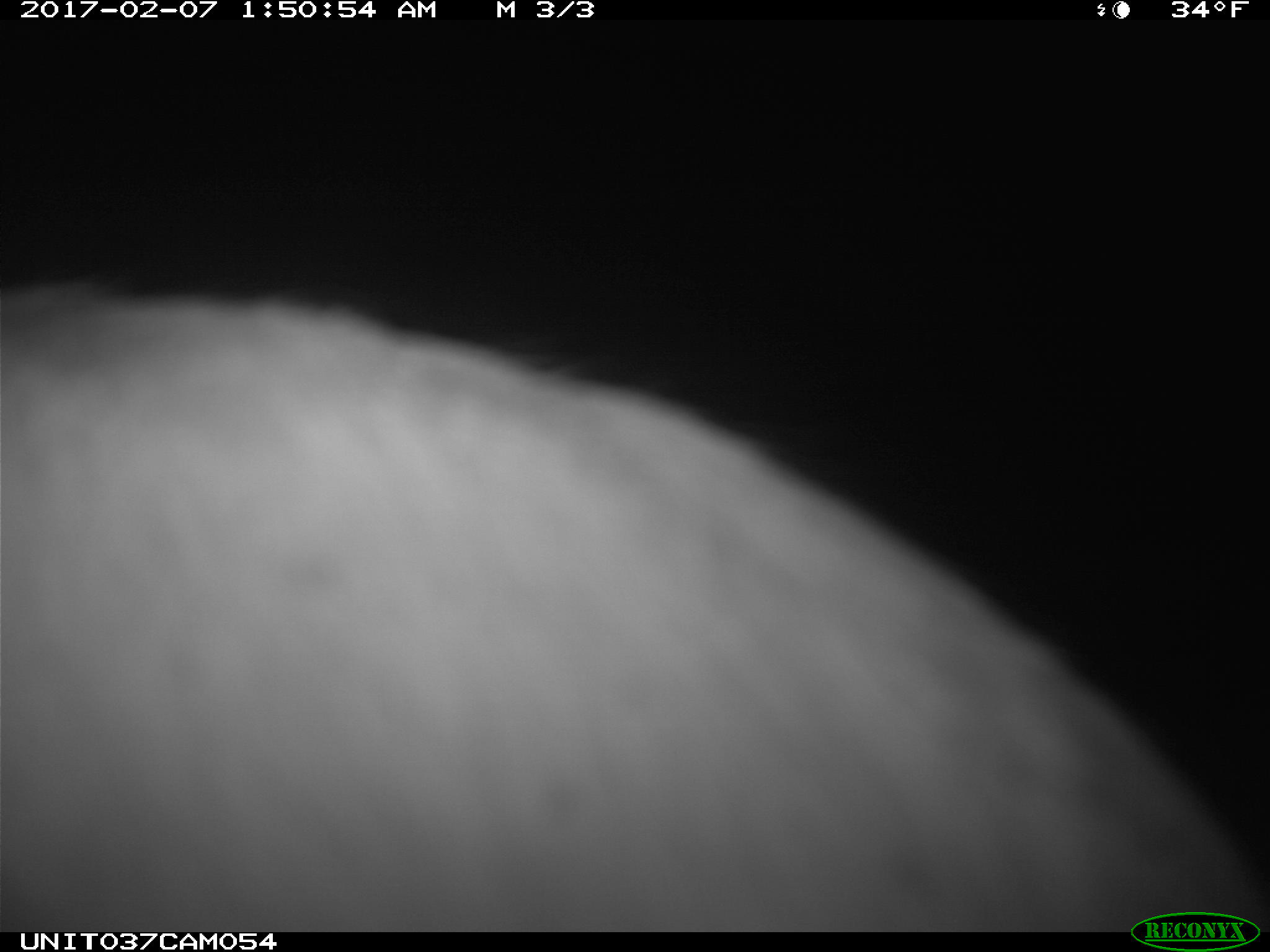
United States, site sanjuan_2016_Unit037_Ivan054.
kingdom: Animalia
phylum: Chordata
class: Mammalia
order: Lagomorpha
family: Leporidae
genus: Lepus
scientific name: Lepus americanus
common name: snowshoe hare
Lepus americanus (snowshoe hare).